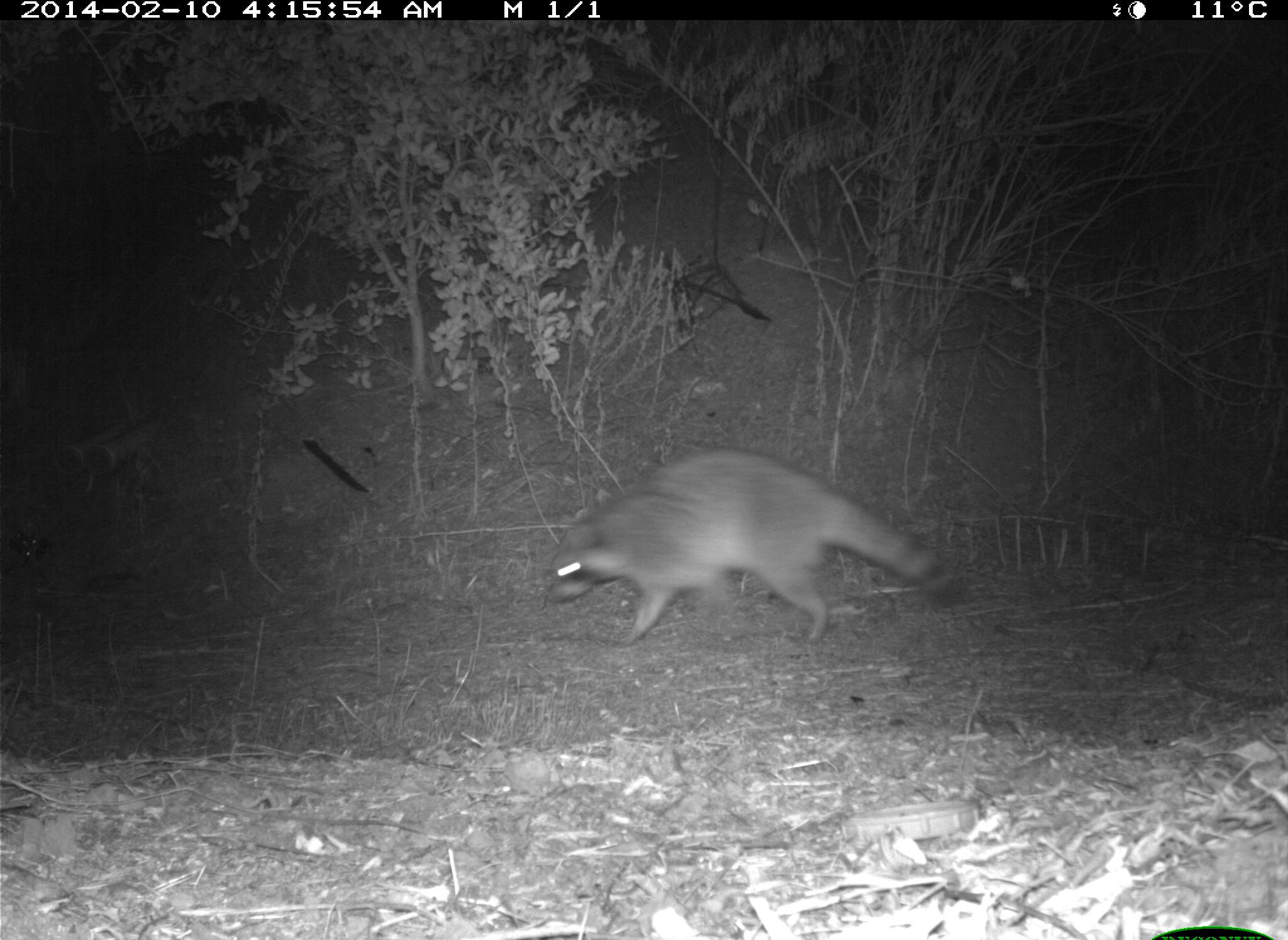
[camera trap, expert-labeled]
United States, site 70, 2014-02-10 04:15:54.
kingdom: Animalia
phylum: Chordata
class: Mammalia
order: Carnivora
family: Procyonidae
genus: Procyon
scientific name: Procyon lotor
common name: raccoon